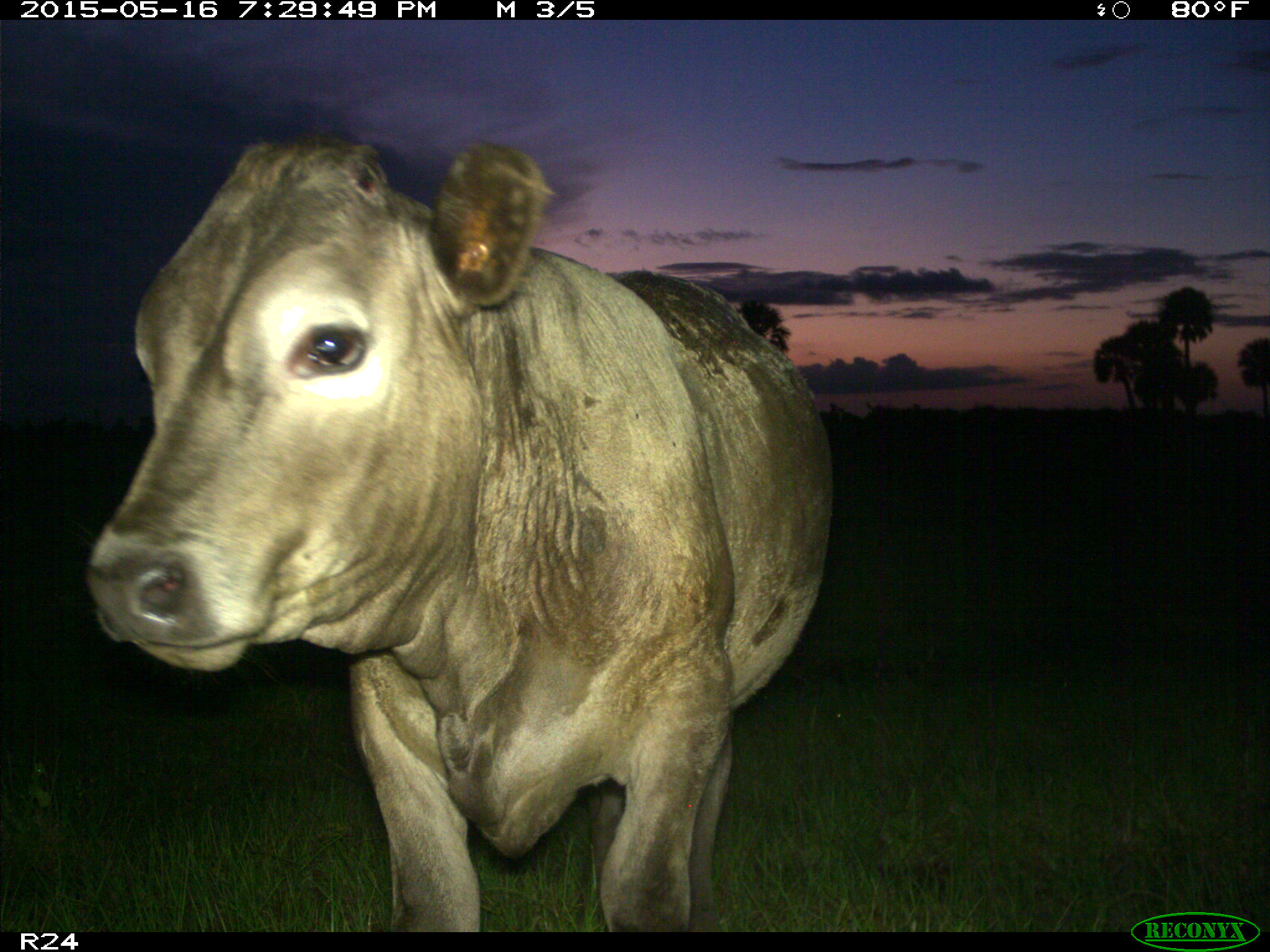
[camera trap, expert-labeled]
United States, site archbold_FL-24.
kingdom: Animalia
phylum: Chordata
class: Mammalia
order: Artiodactyla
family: Bovidae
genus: Bos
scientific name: Bos taurus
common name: domestic cow